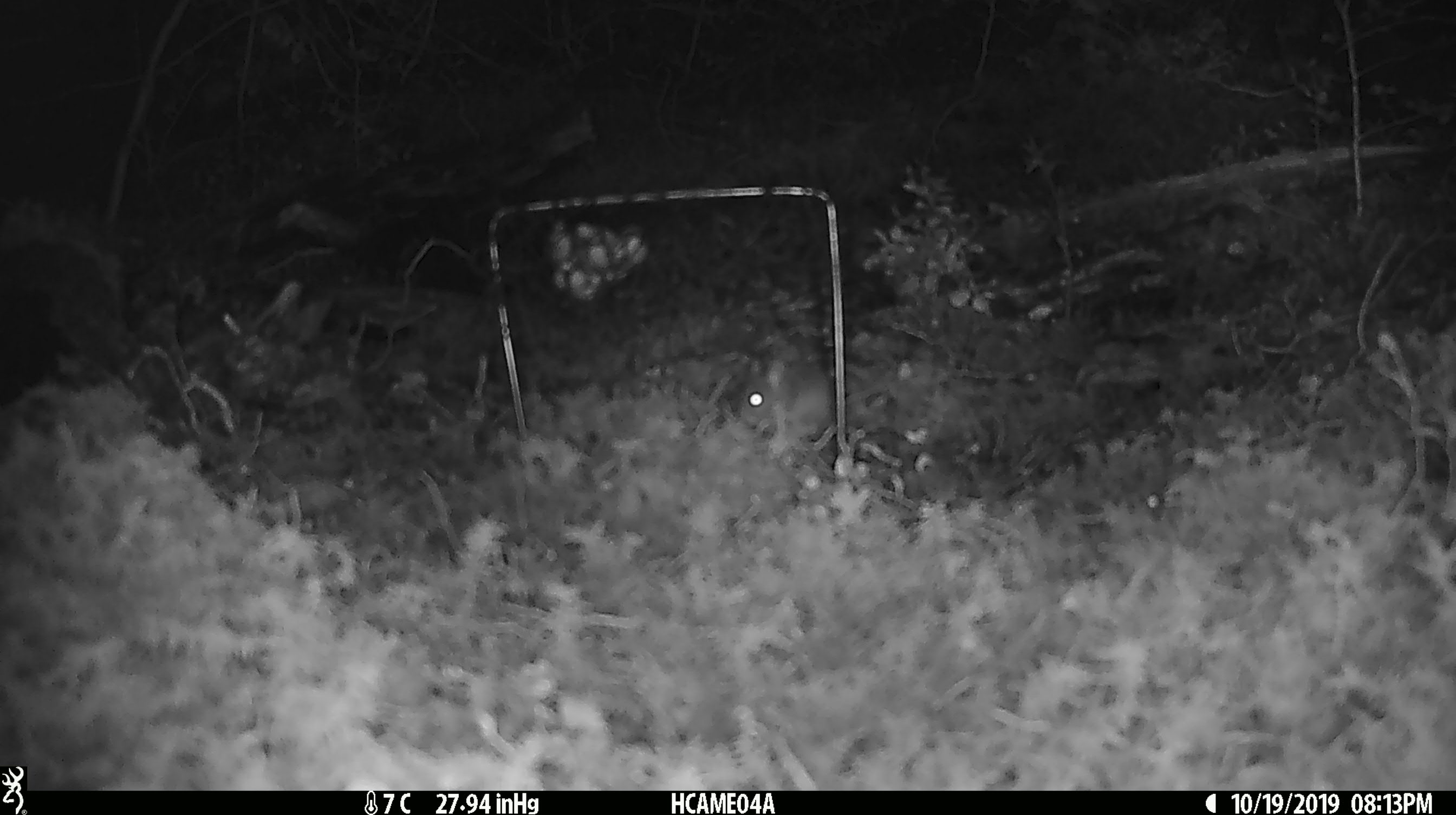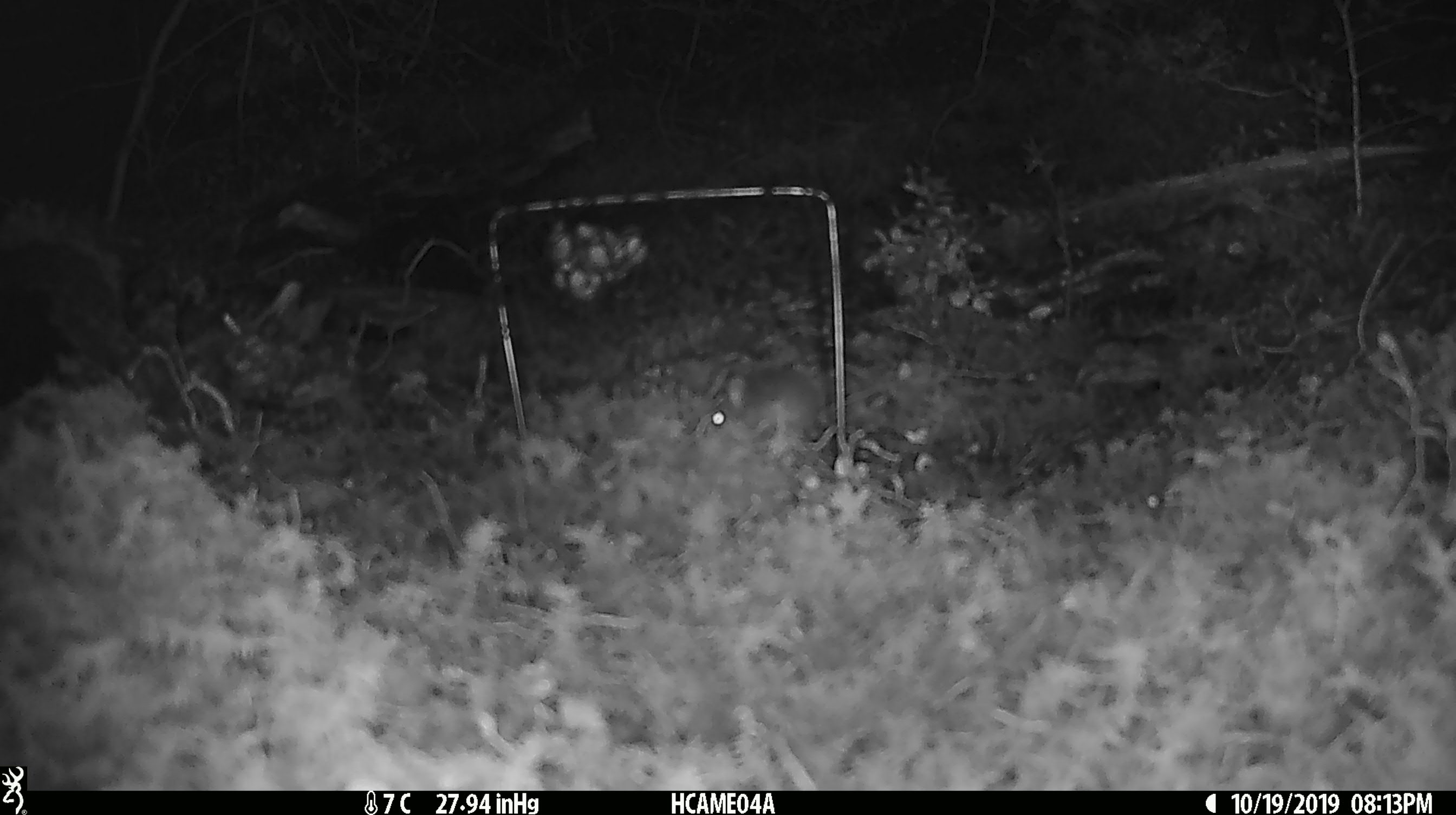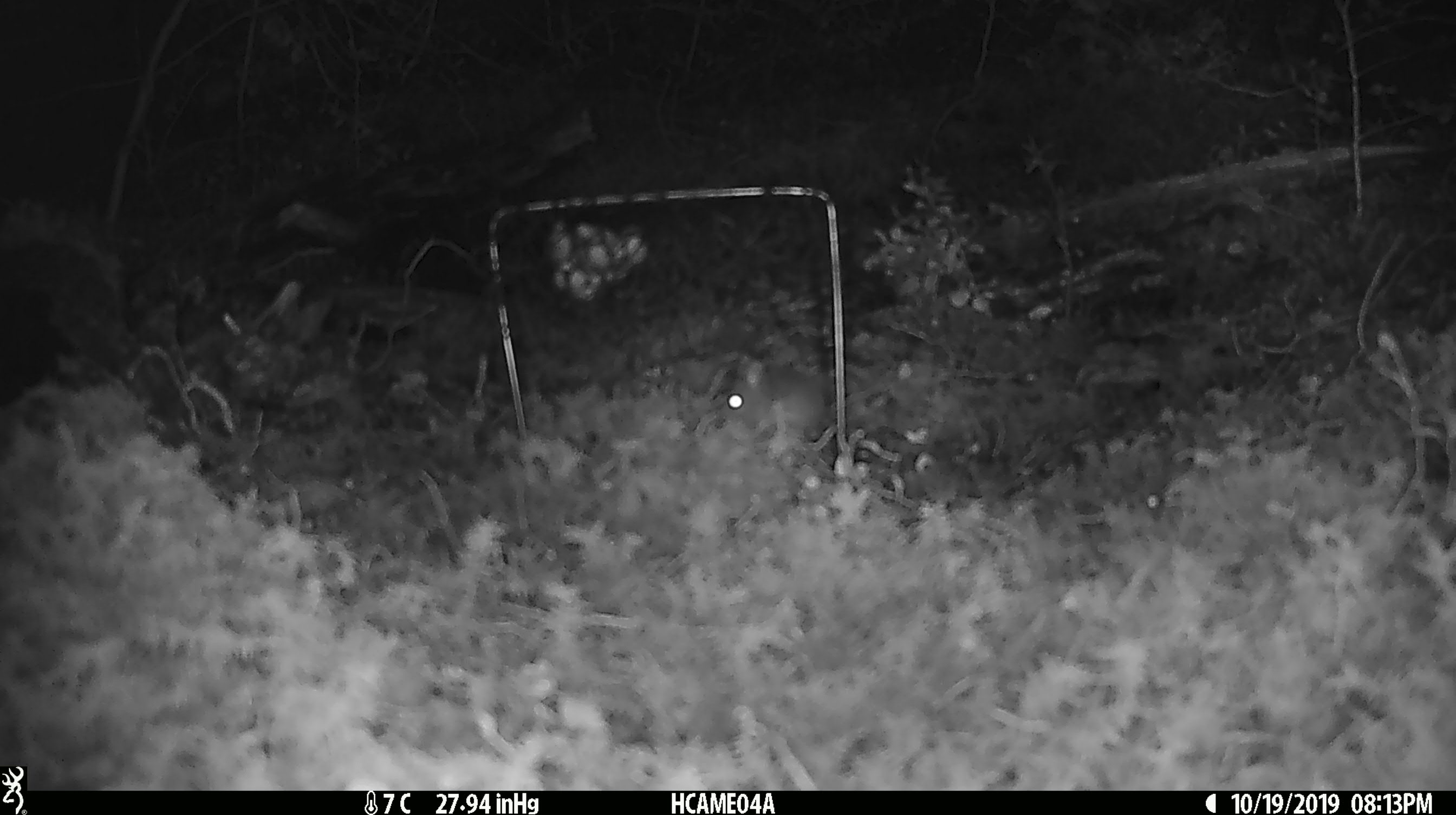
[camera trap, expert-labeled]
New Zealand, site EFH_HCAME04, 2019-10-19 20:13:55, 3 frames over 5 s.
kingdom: Animalia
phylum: Chordata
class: Mammalia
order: Rodentia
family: Muridae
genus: Mus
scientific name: Mus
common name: mouse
Mouse (Mus).